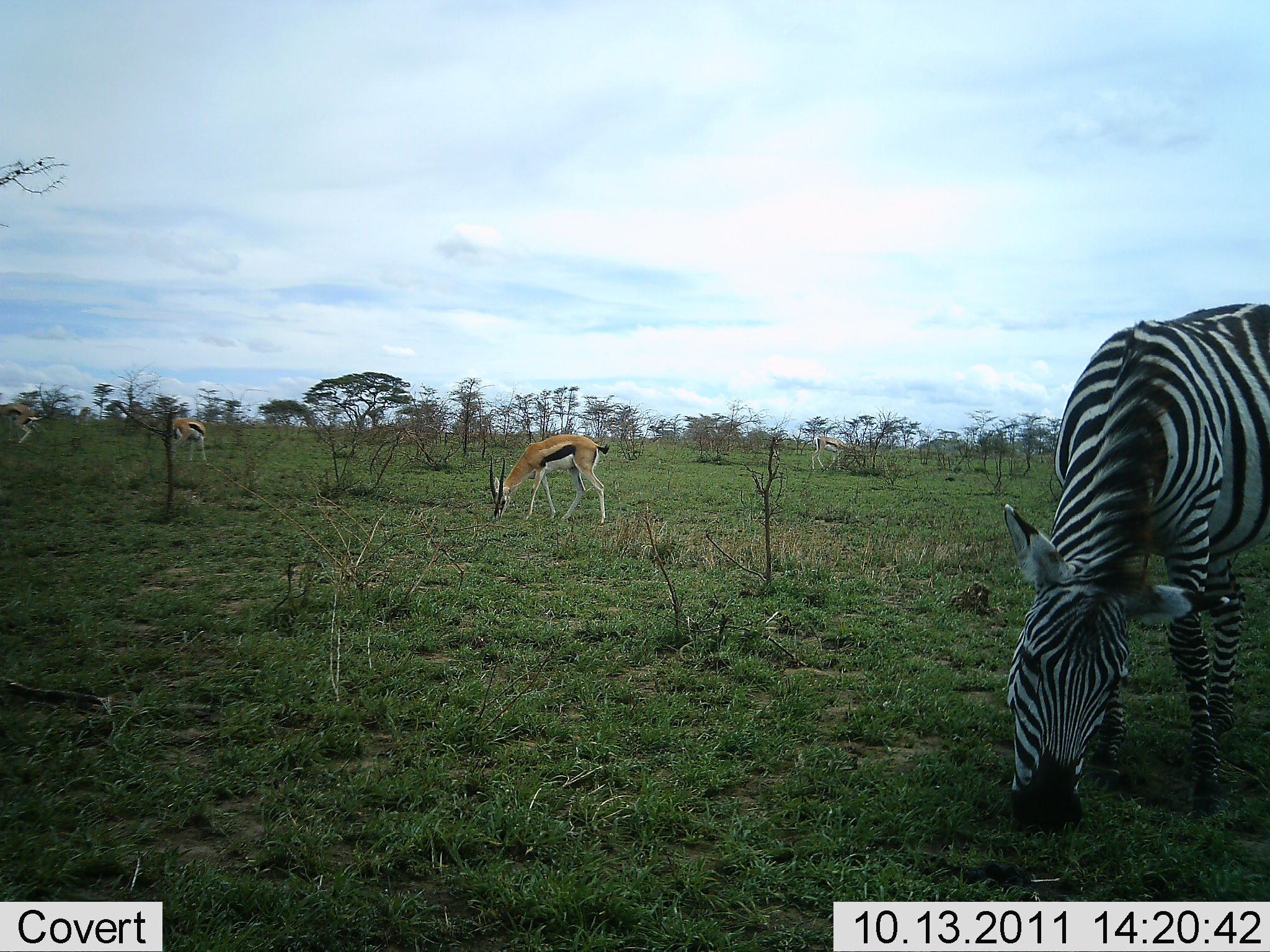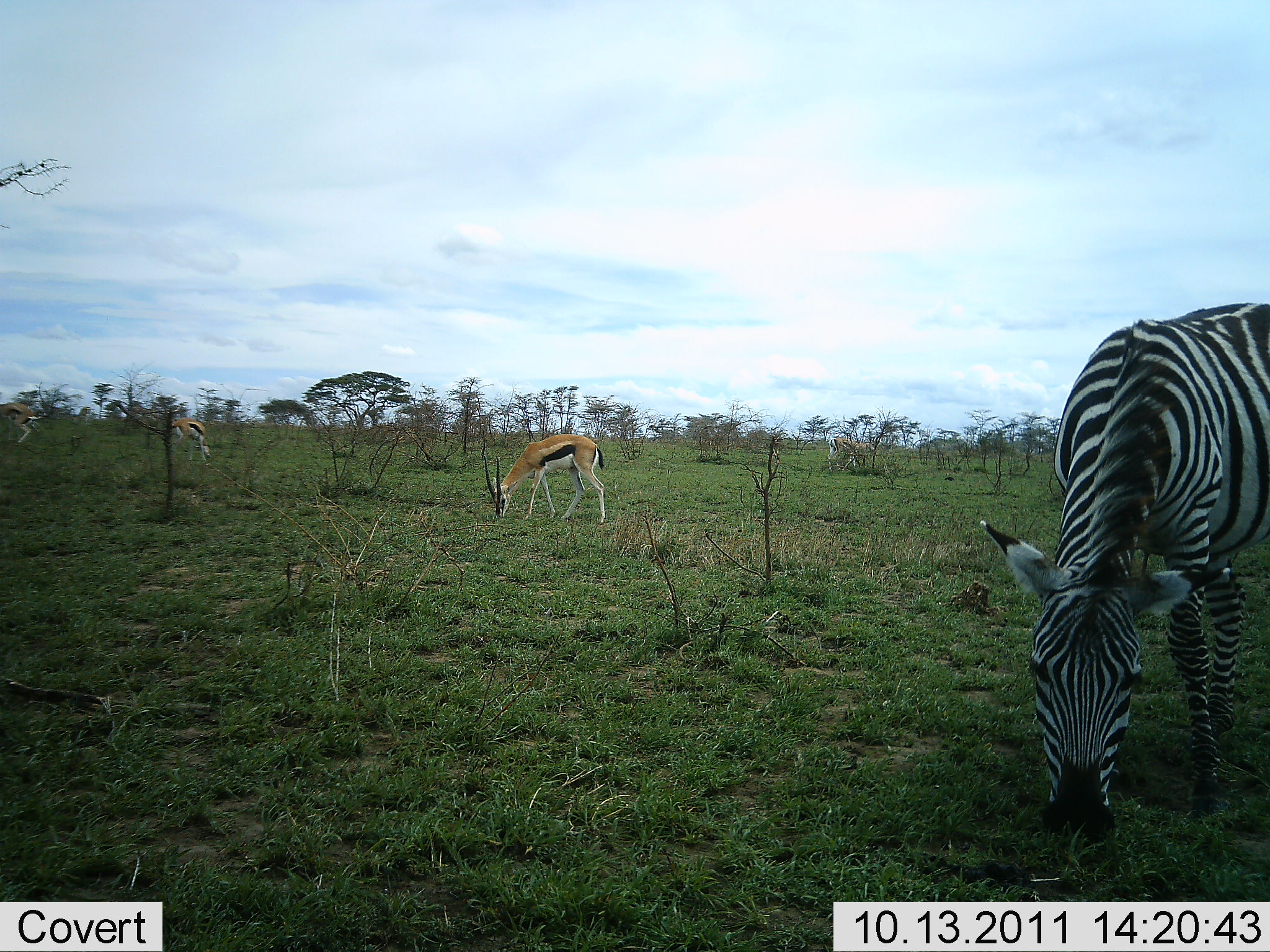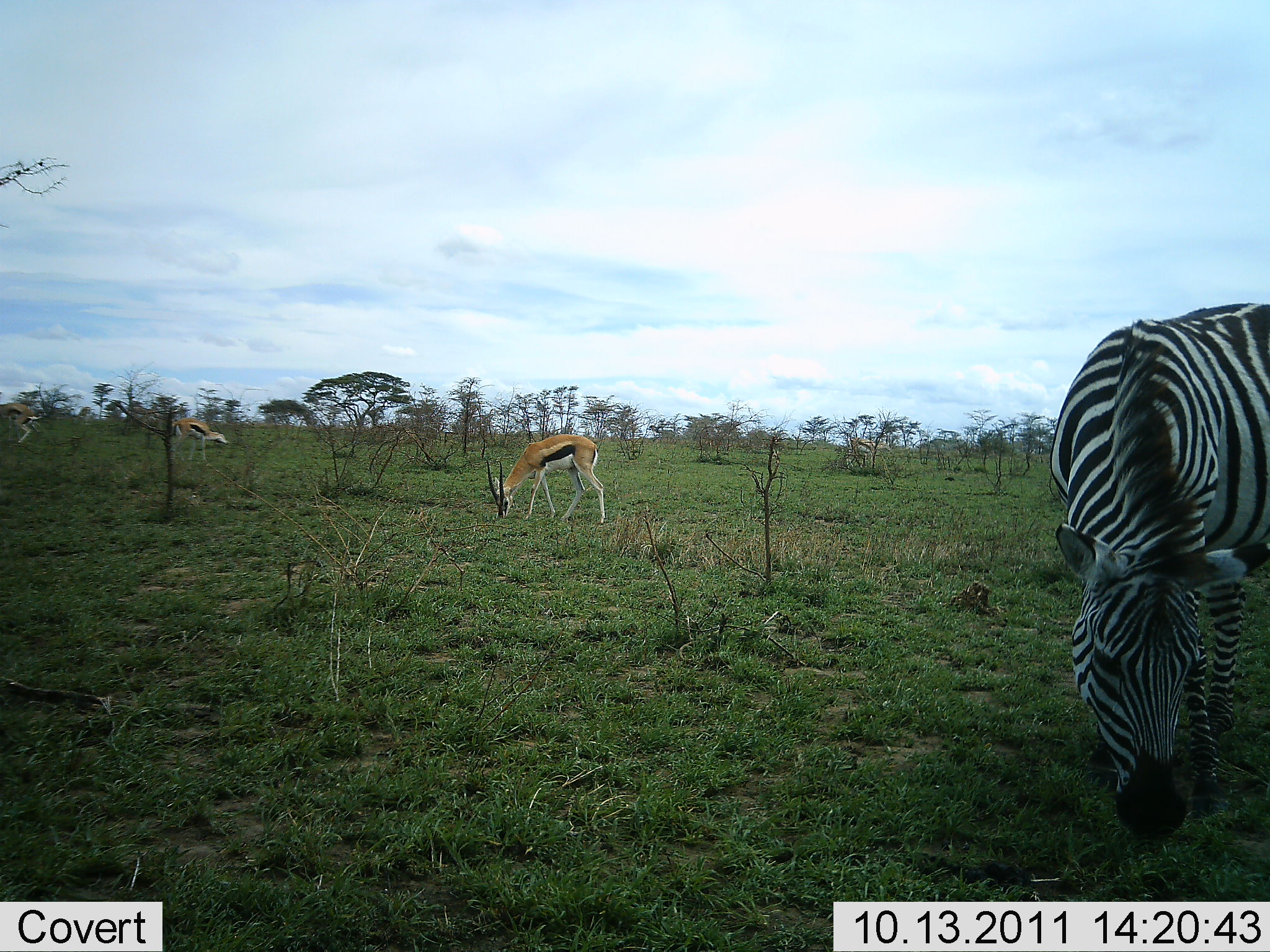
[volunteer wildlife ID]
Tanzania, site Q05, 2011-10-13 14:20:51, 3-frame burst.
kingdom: Animalia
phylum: Chordata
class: Mammalia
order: Artiodactyla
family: Bovidae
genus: Eudorcas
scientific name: Eudorcas thomsonii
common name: thomson's gazelle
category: gazellethomsons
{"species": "gazellethomsons (thomson's gazelle) (Eudorcas thomsonii)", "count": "4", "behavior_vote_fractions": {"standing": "24%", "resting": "0%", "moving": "47%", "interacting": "0%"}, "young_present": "0%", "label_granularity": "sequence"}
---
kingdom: Animalia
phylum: Chordata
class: Mammalia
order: Perissodactyla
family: Equidae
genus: Equus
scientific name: Equus quagga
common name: plains zebra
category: zebra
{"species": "zebra (plains zebra) (Equus quagga)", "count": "1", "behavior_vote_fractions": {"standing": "13%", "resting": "0%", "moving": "0%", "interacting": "0%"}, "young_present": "0%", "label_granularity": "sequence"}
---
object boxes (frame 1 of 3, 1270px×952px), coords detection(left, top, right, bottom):
animal: detection(991, 302, 1270, 839); detection(487, 434, 611, 528)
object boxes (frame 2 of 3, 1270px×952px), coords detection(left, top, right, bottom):
animal: detection(981, 304, 1270, 888); detection(481, 433, 609, 528)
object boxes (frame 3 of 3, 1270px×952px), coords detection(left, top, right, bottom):
animal: detection(1044, 301, 1270, 856); detection(484, 434, 610, 526)